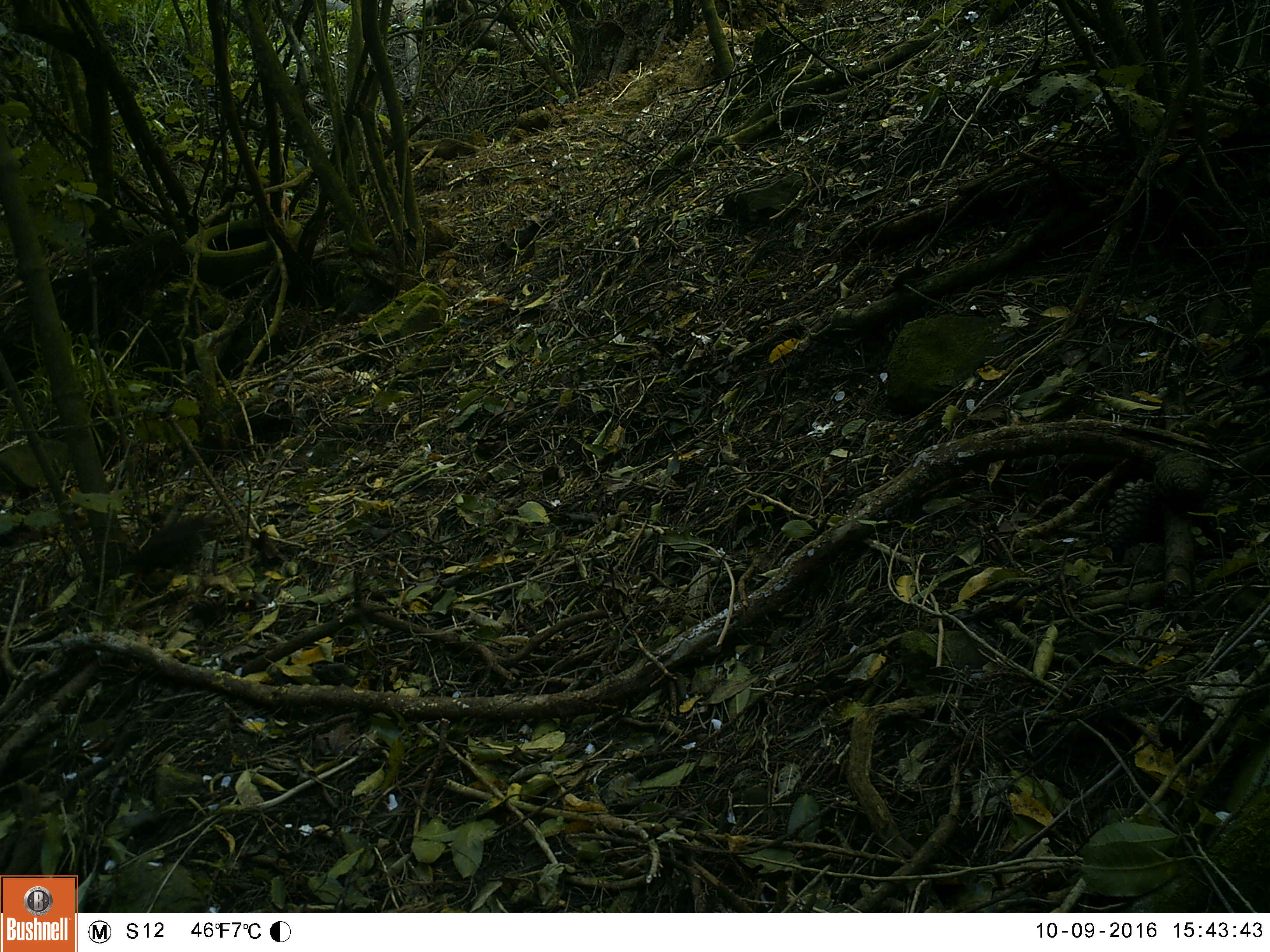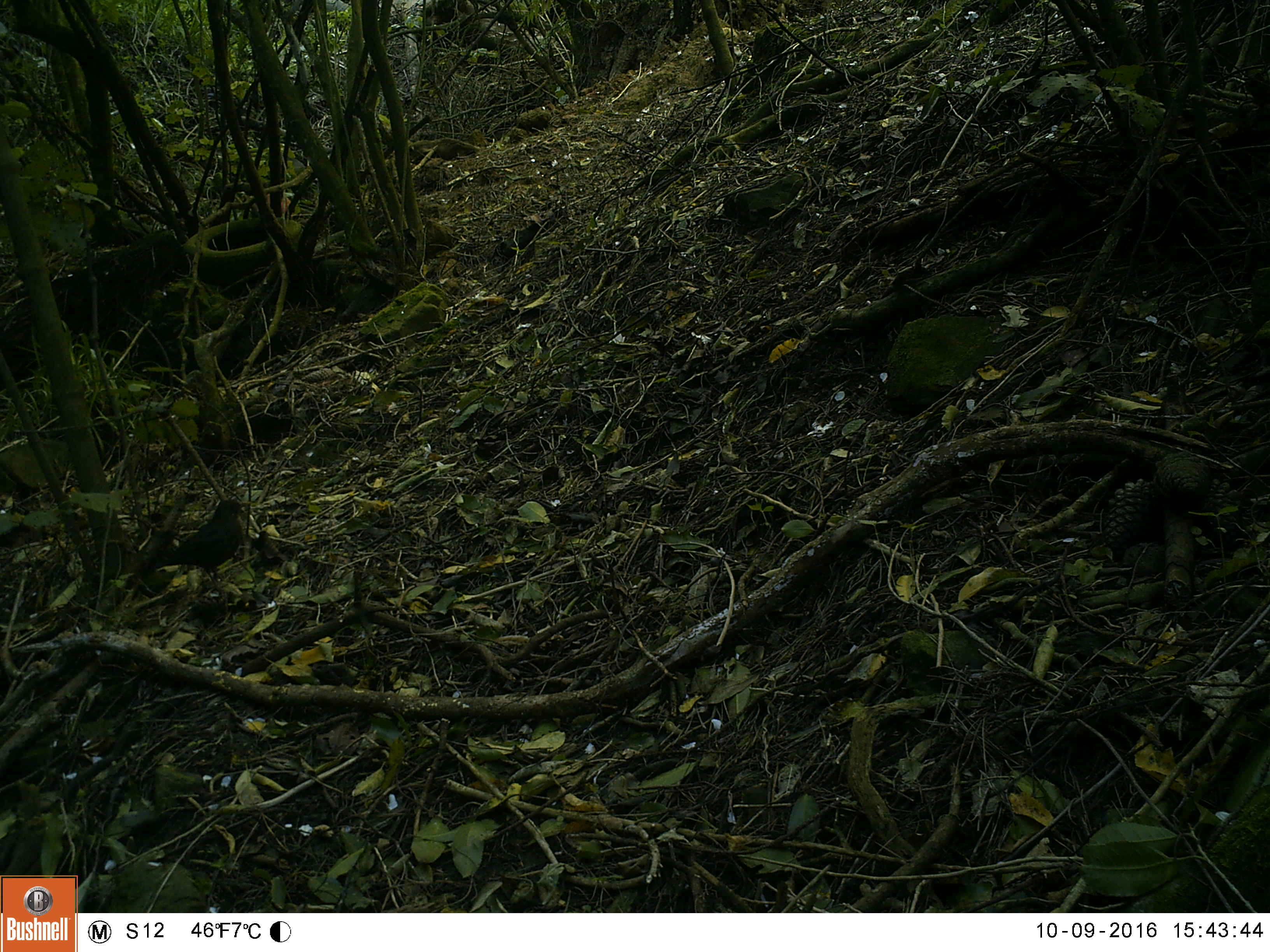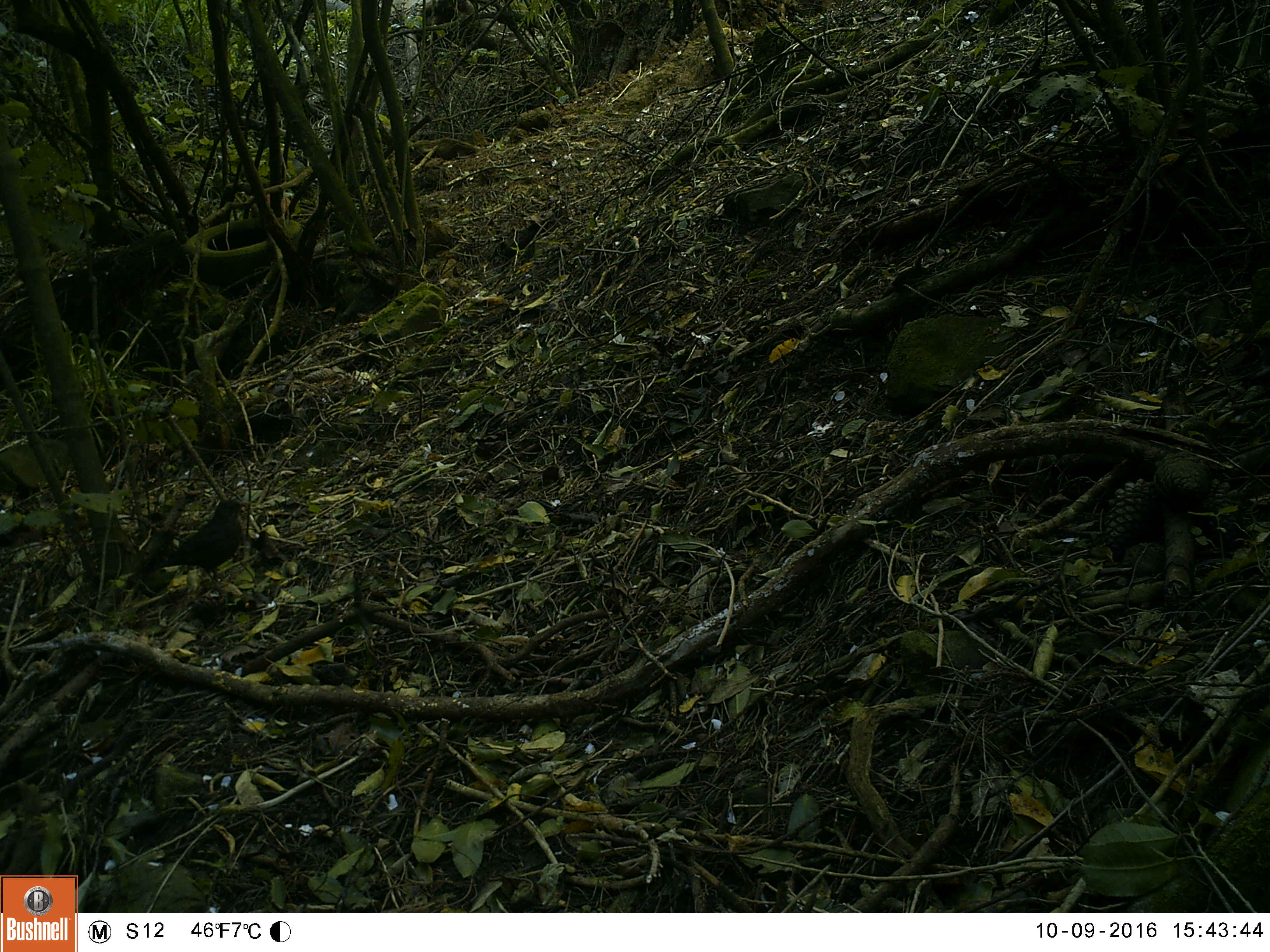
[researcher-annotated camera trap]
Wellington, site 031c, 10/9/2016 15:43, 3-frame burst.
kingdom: Animalia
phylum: Chordata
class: Aves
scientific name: Aves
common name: bird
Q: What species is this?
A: Bird (Aves).